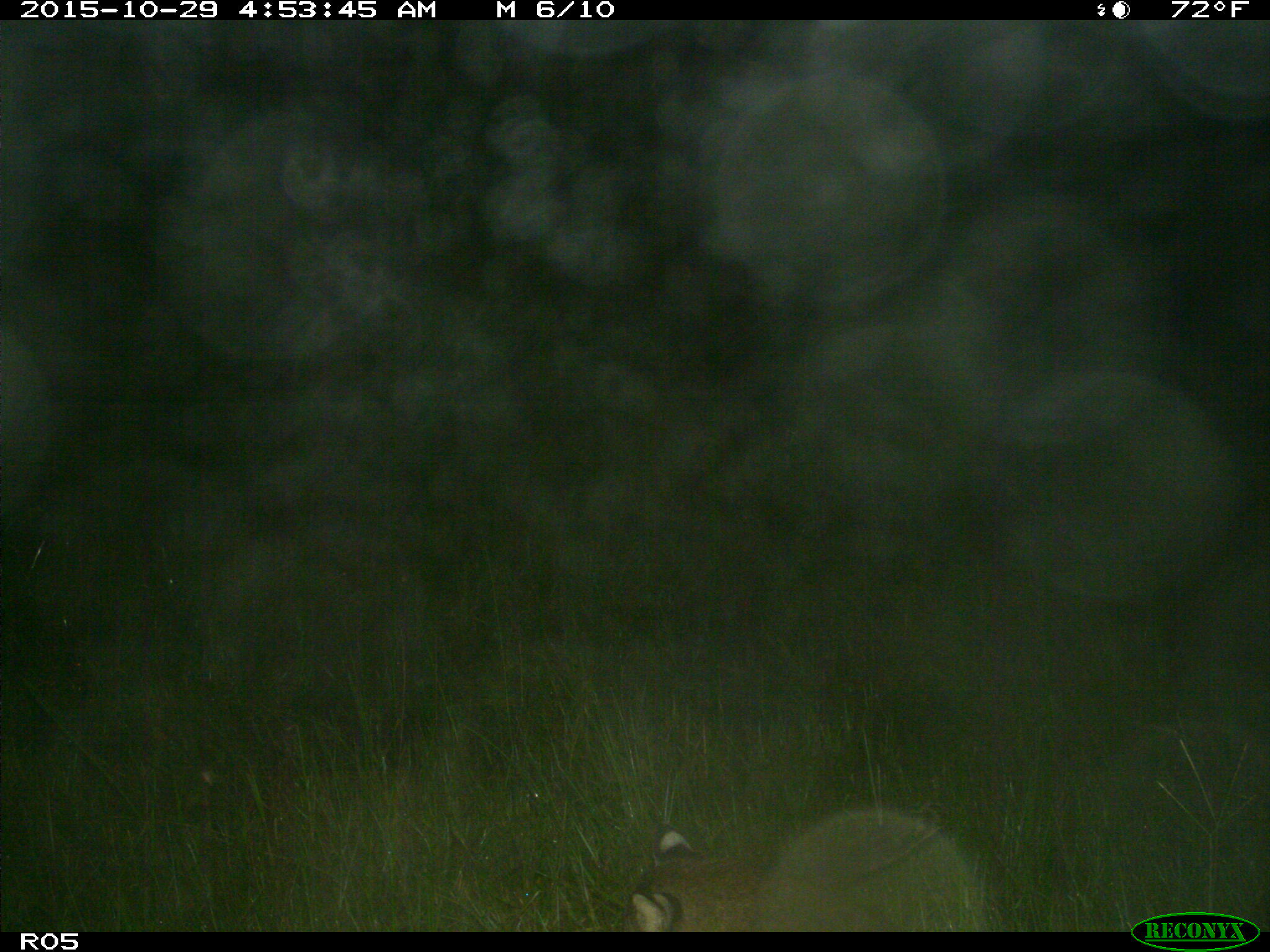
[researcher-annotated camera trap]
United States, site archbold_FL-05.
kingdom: Animalia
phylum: Chordata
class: Mammalia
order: Carnivora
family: Felidae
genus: Lynx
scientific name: Lynx rufus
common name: bobcat